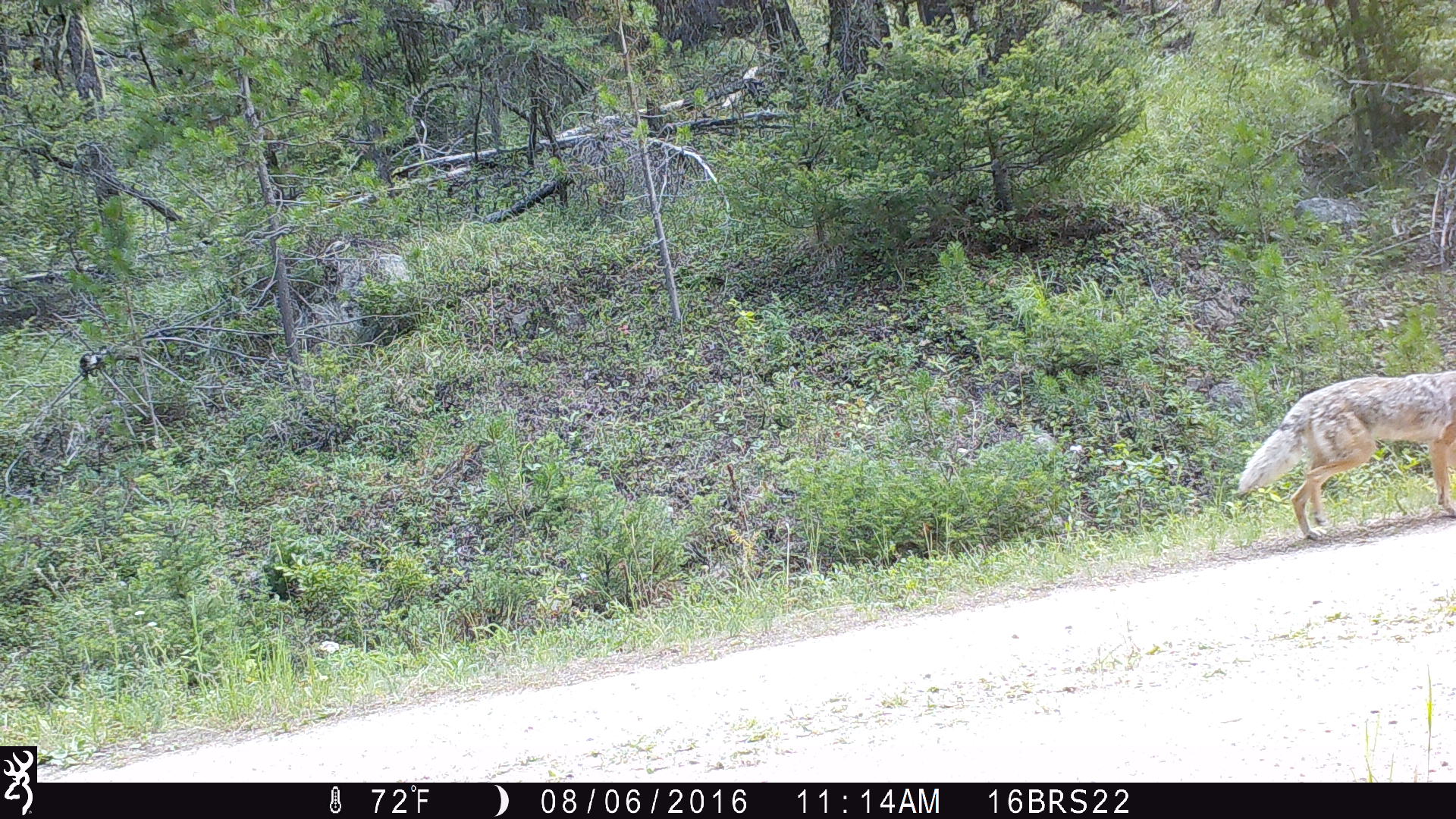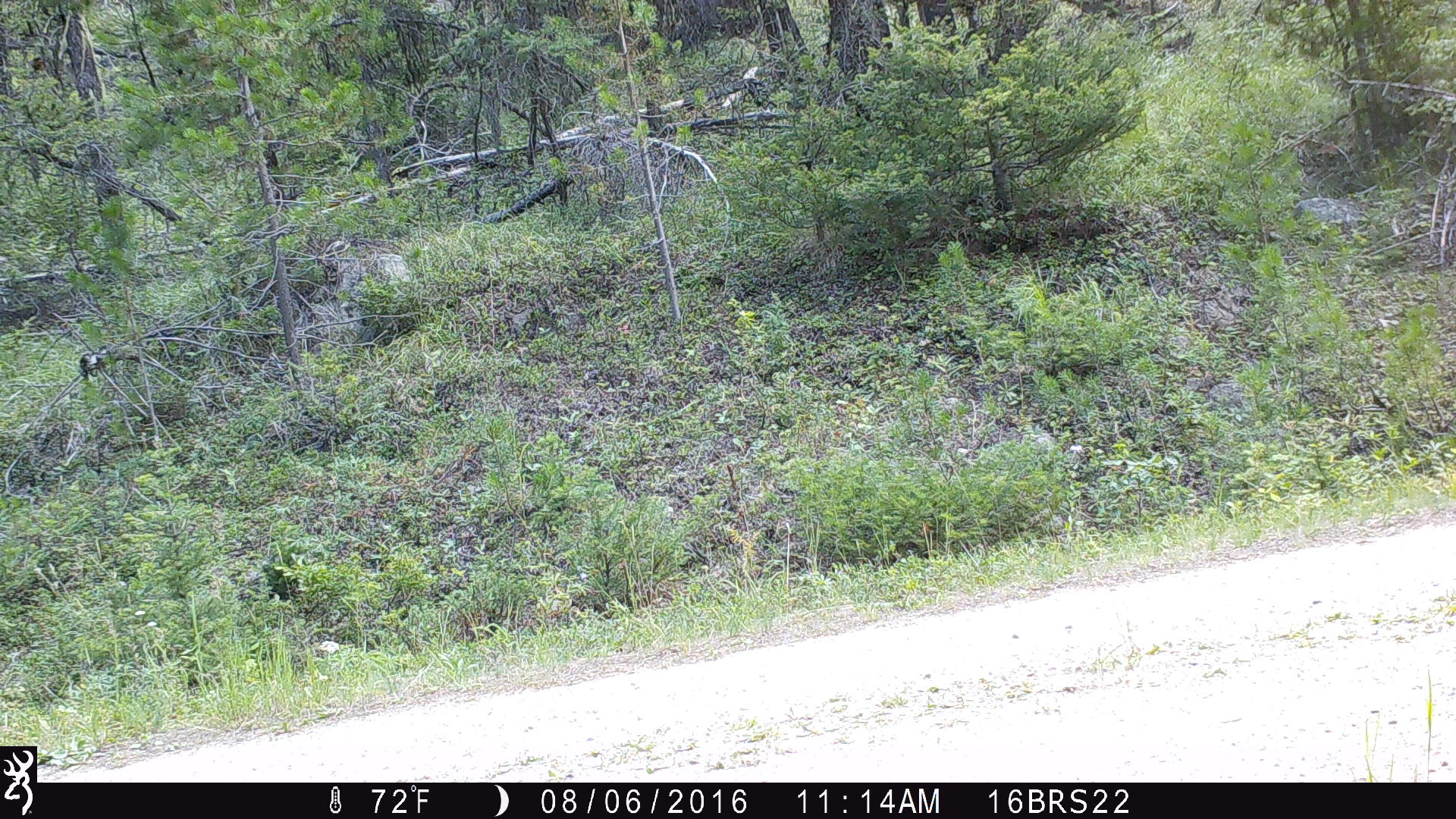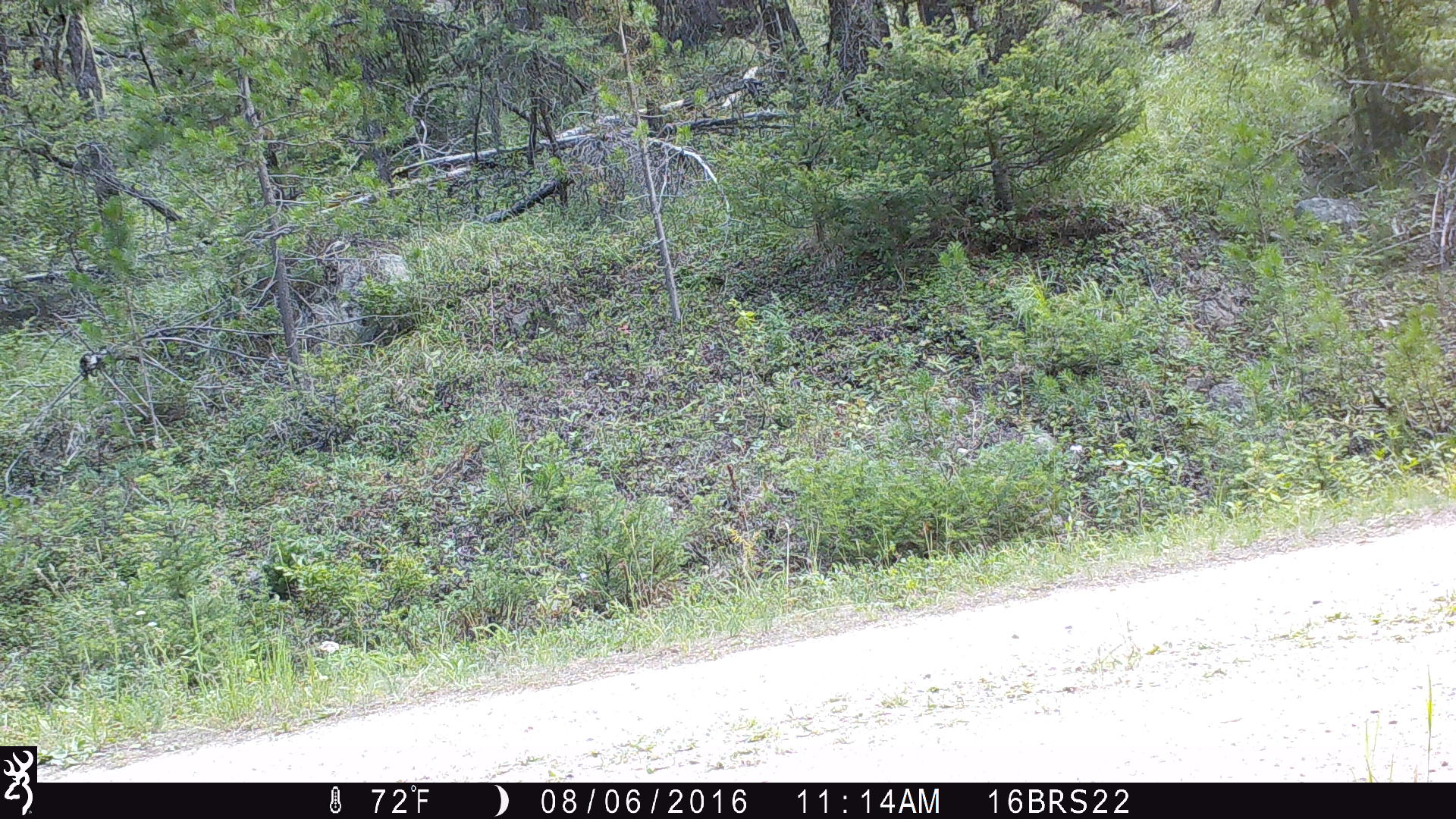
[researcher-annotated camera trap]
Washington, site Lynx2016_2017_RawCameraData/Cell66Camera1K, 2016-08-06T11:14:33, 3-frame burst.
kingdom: Animalia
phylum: Chordata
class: Mammalia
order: Carnivora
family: Canidae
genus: Canis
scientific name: Canis latrans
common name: coyote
Canis latrans (coyote). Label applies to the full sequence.